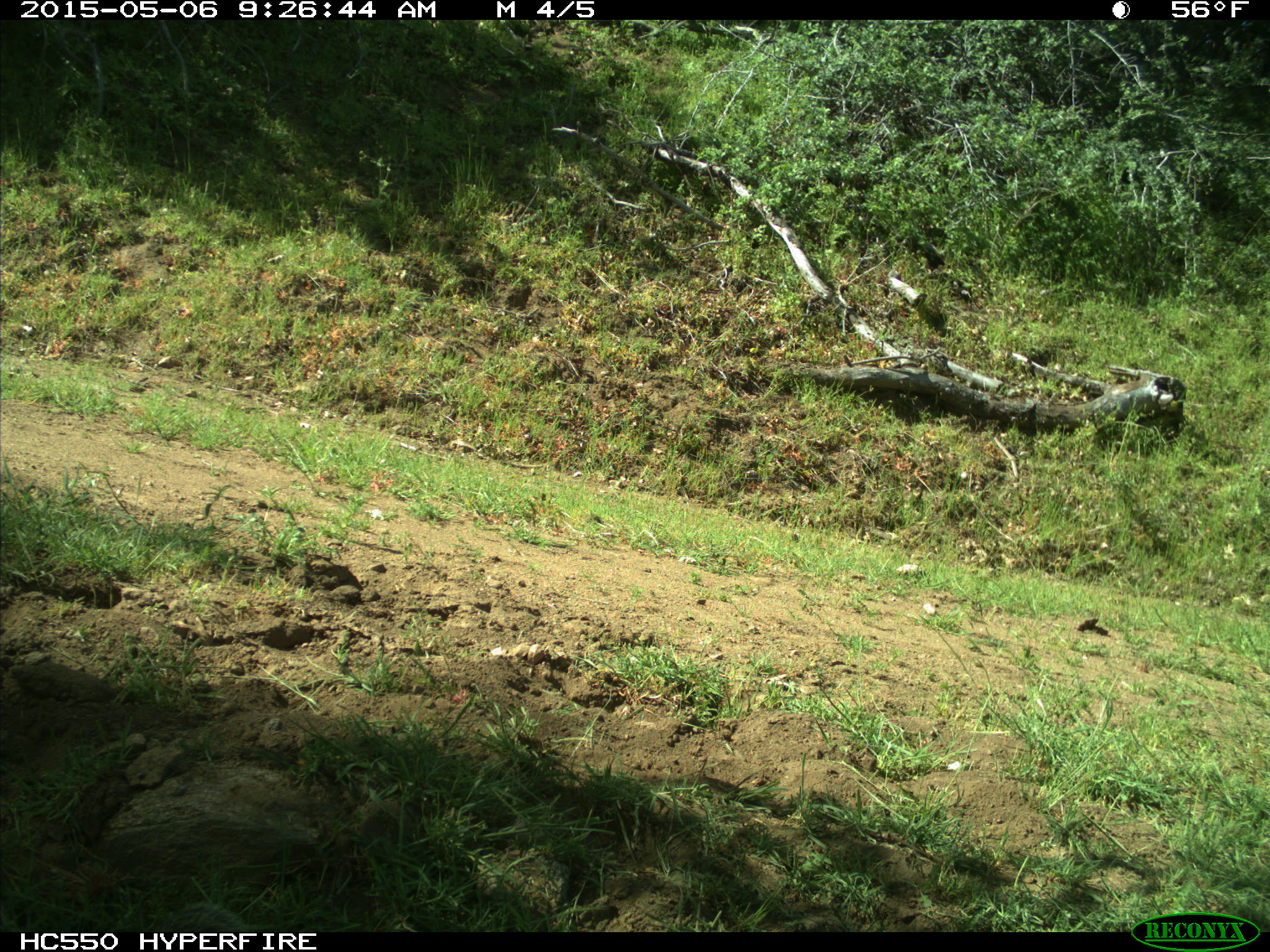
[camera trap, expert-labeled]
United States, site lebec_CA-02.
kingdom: Animalia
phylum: Chordata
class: Mammalia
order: Rodentia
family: Sciuridae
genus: Otospermophilus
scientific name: Otospermophilus beecheyi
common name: california ground squirrel